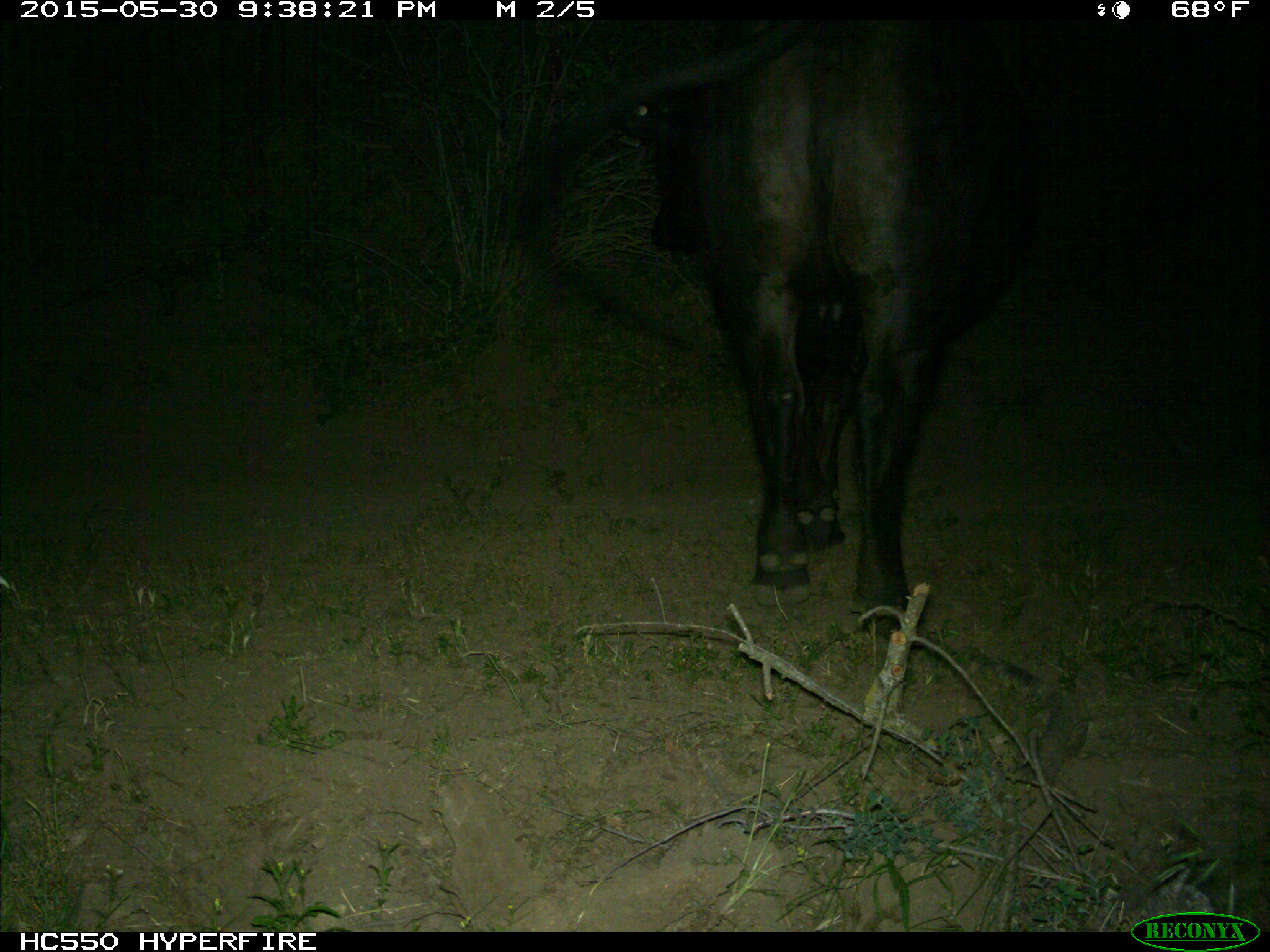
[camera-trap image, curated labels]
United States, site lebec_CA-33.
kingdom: Animalia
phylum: Chordata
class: Mammalia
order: Artiodactyla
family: Bovidae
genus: Bos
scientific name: Bos taurus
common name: domestic cow